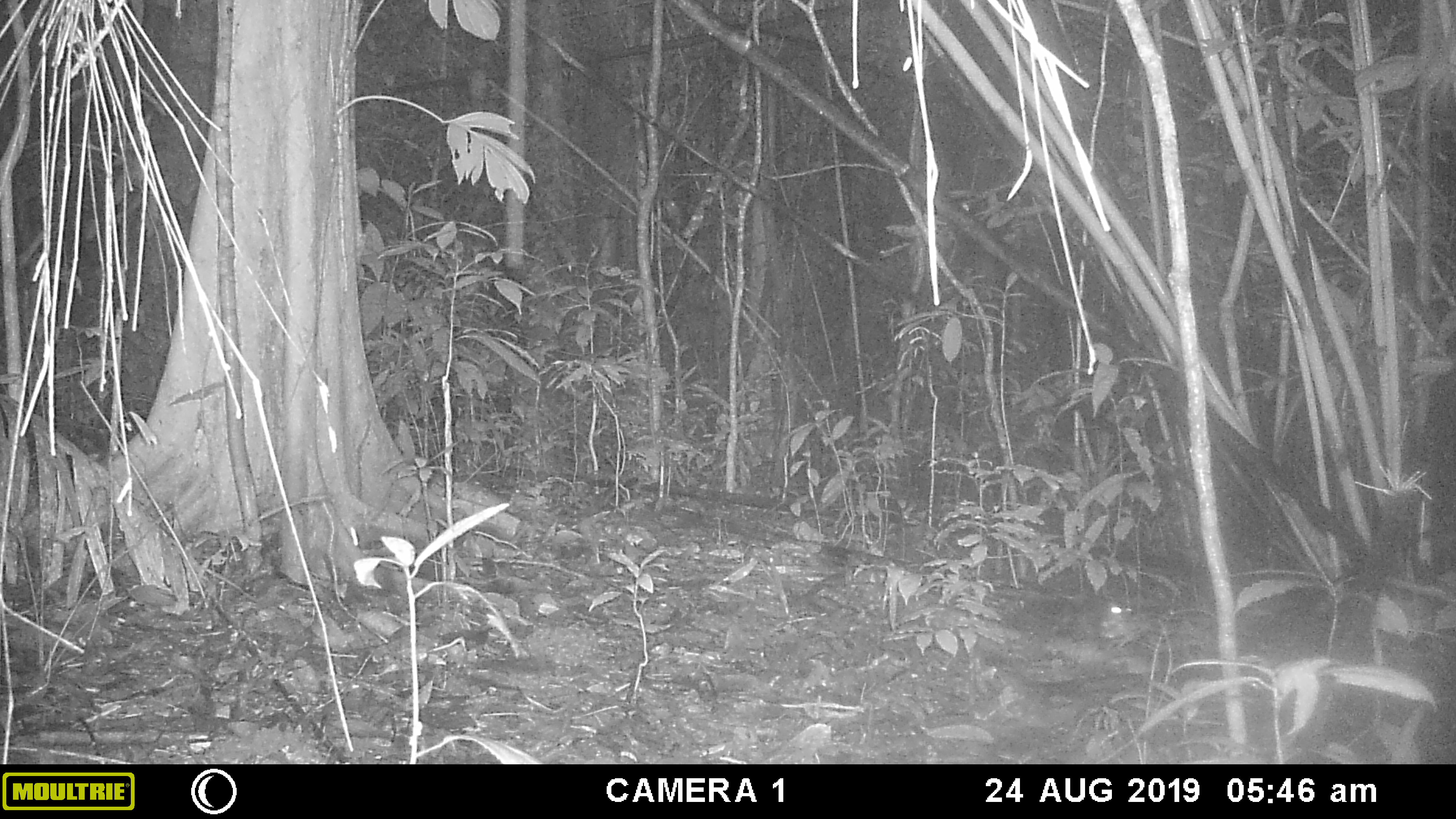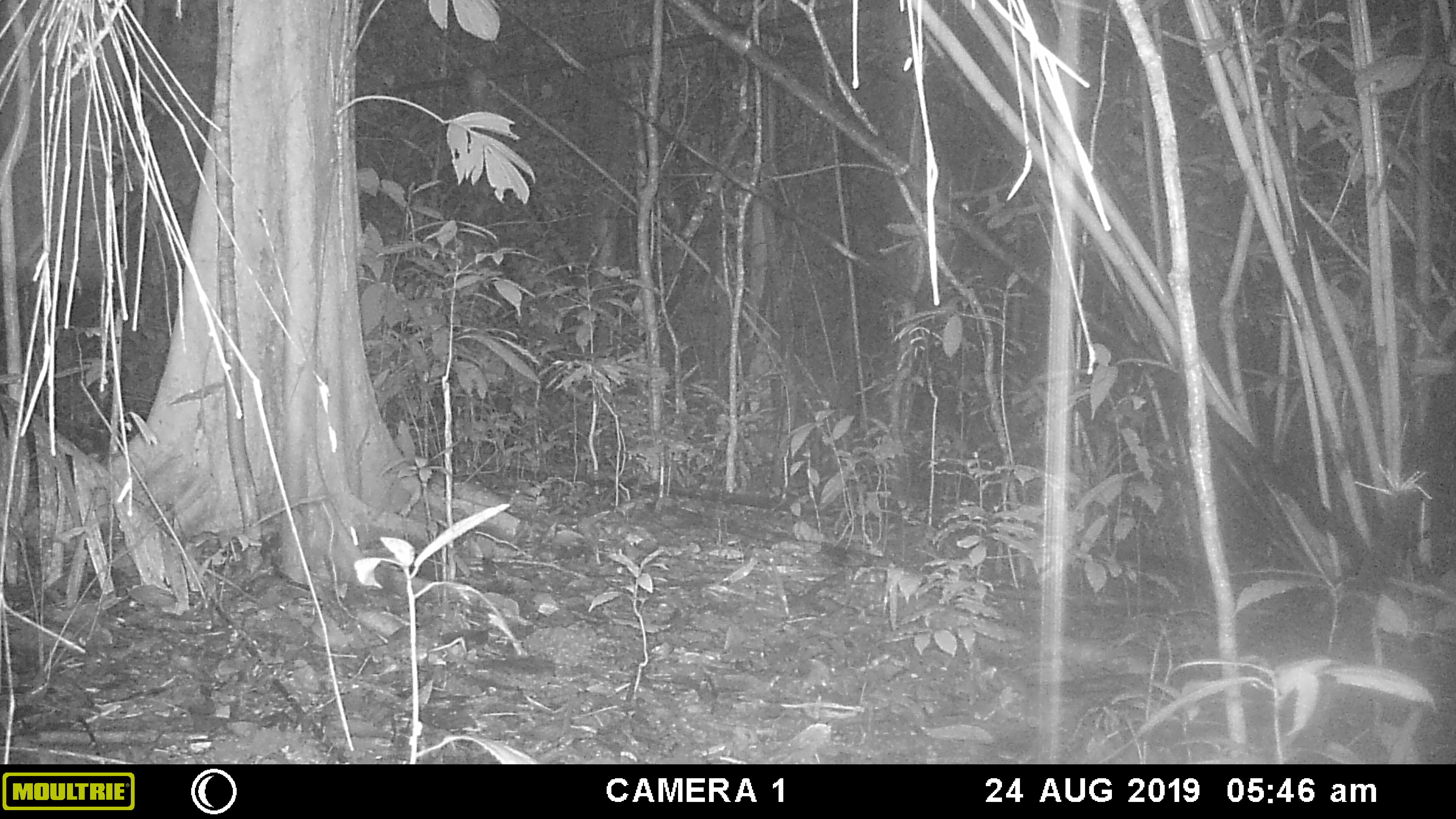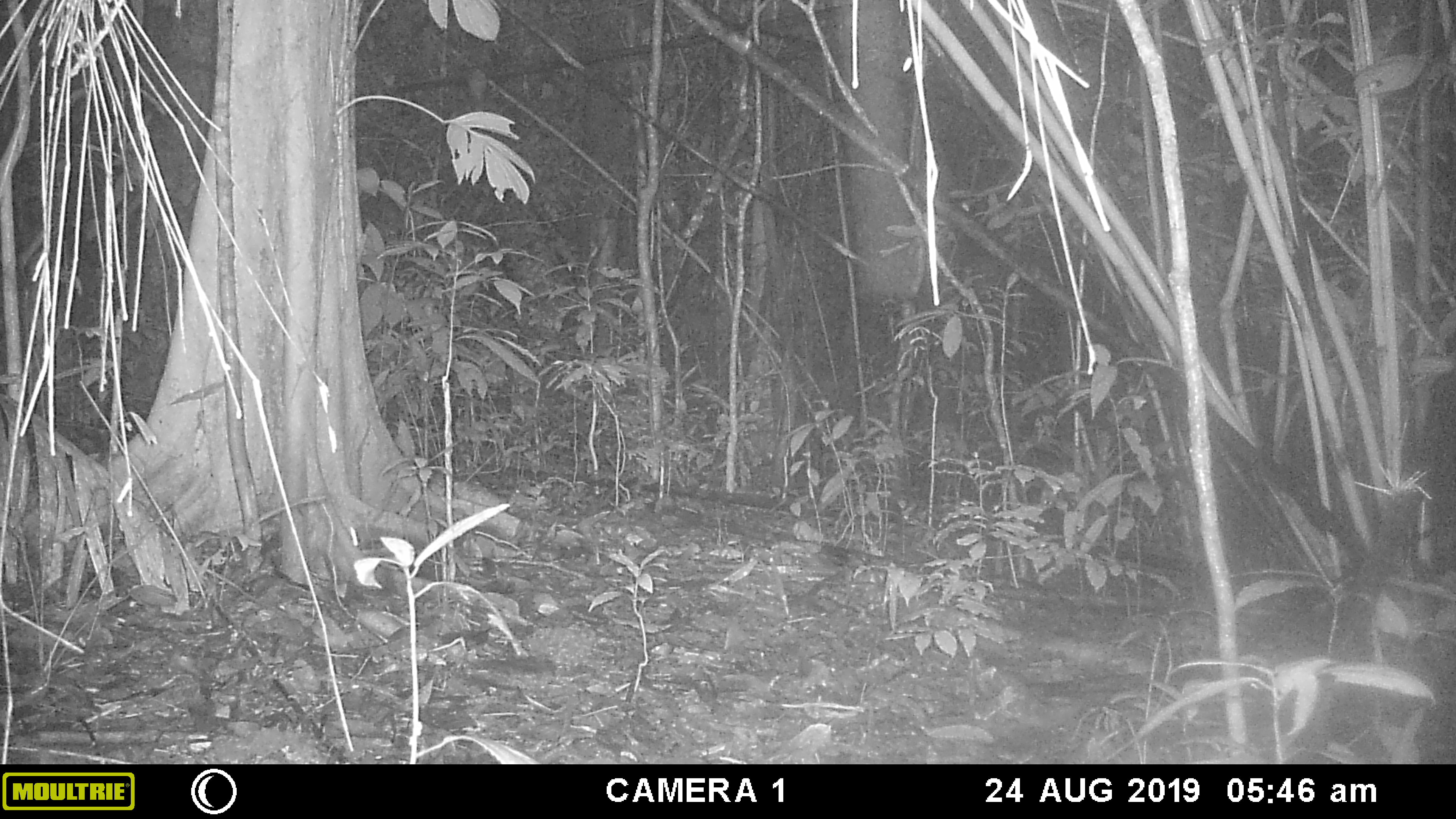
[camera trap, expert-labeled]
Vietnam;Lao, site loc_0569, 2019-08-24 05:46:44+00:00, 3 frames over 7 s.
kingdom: Animalia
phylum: Chordata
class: Mammalia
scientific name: Mammalia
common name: mammal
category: unidentified small mammal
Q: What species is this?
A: Unidentified small mammal (mammal) (Mammalia).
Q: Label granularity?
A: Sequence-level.